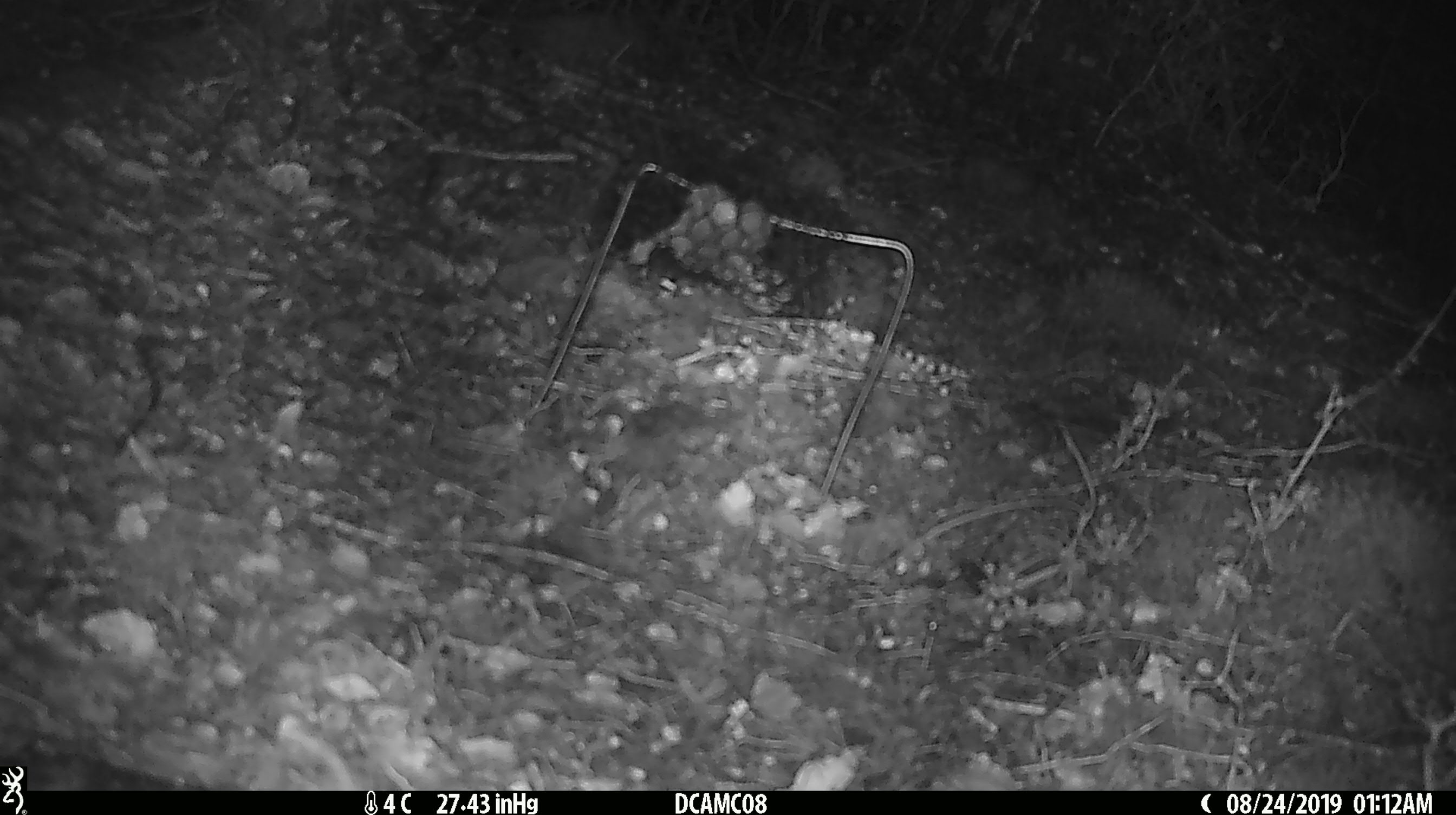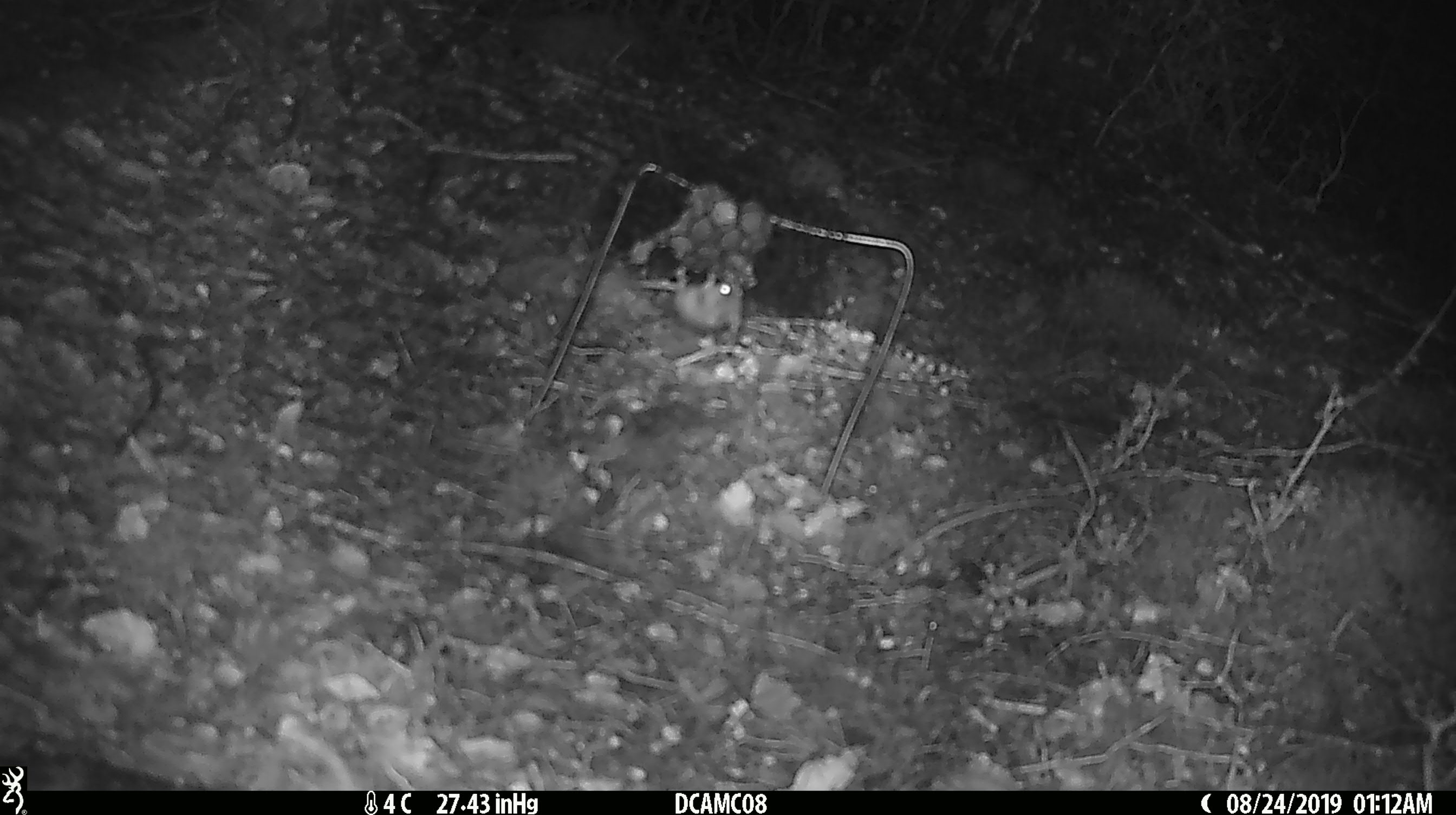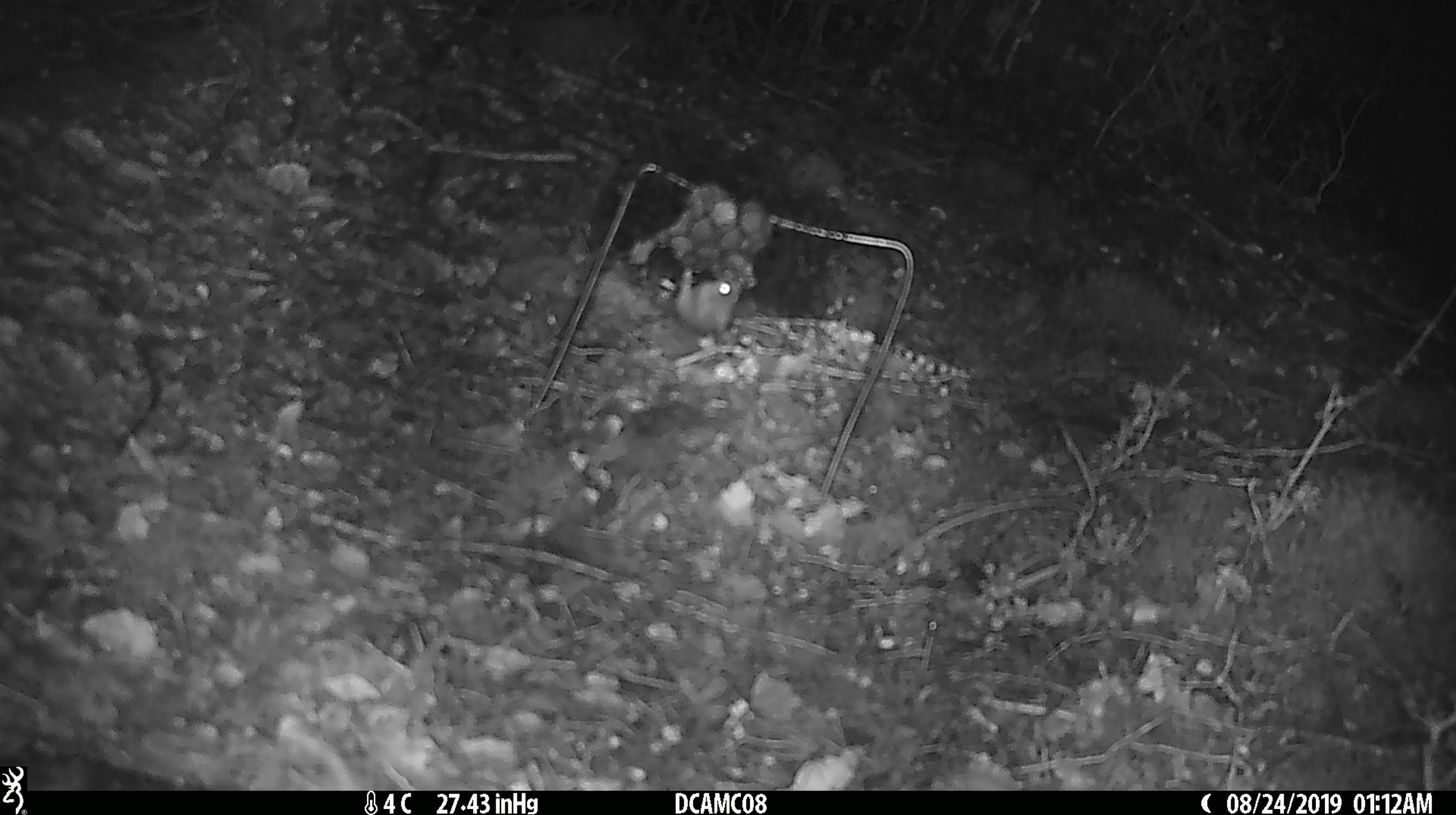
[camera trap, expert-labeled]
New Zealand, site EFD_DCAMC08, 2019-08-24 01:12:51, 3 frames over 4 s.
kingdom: Animalia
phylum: Chordata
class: Mammalia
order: Rodentia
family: Muridae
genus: Mus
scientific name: Mus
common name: mouse